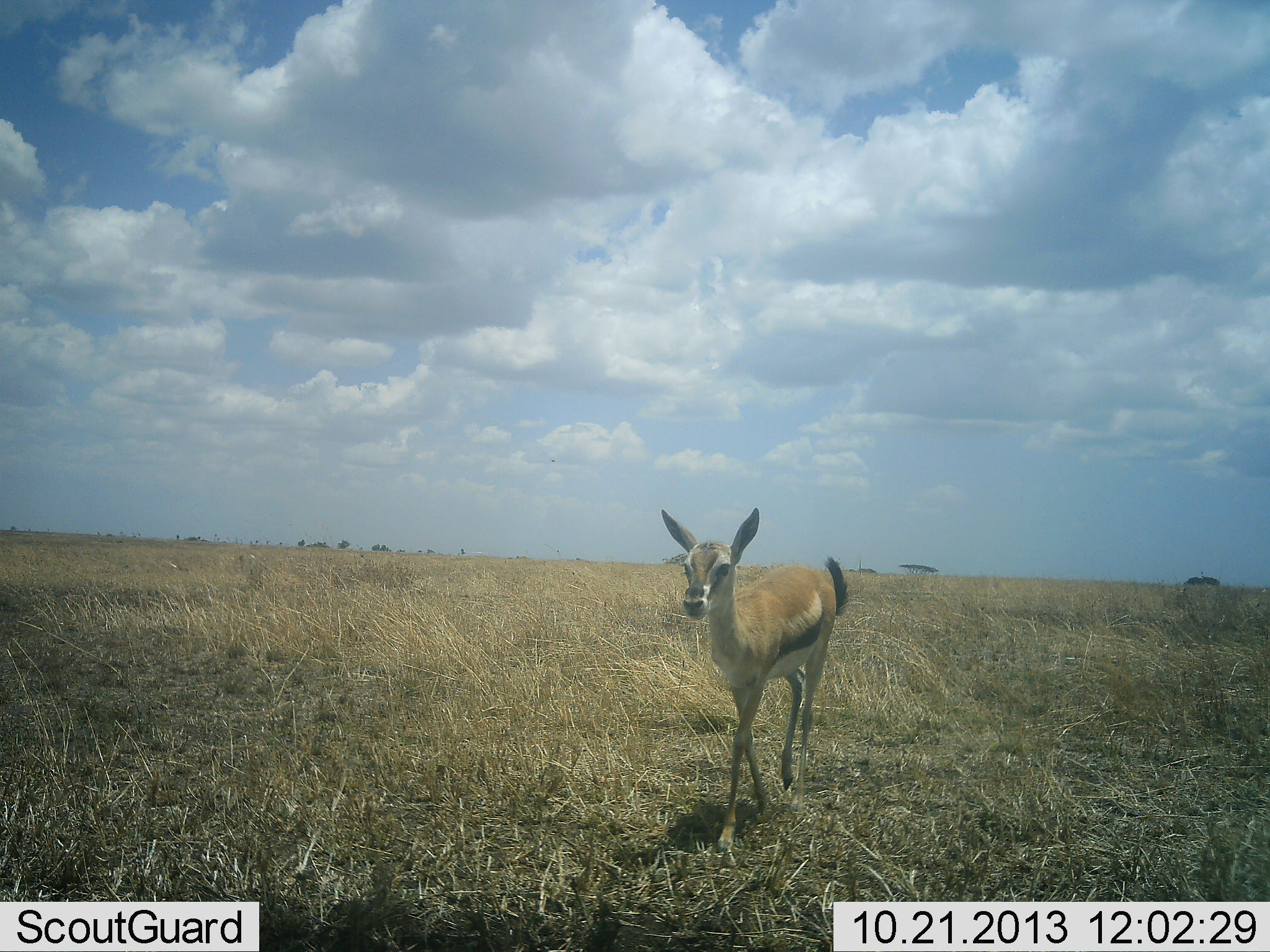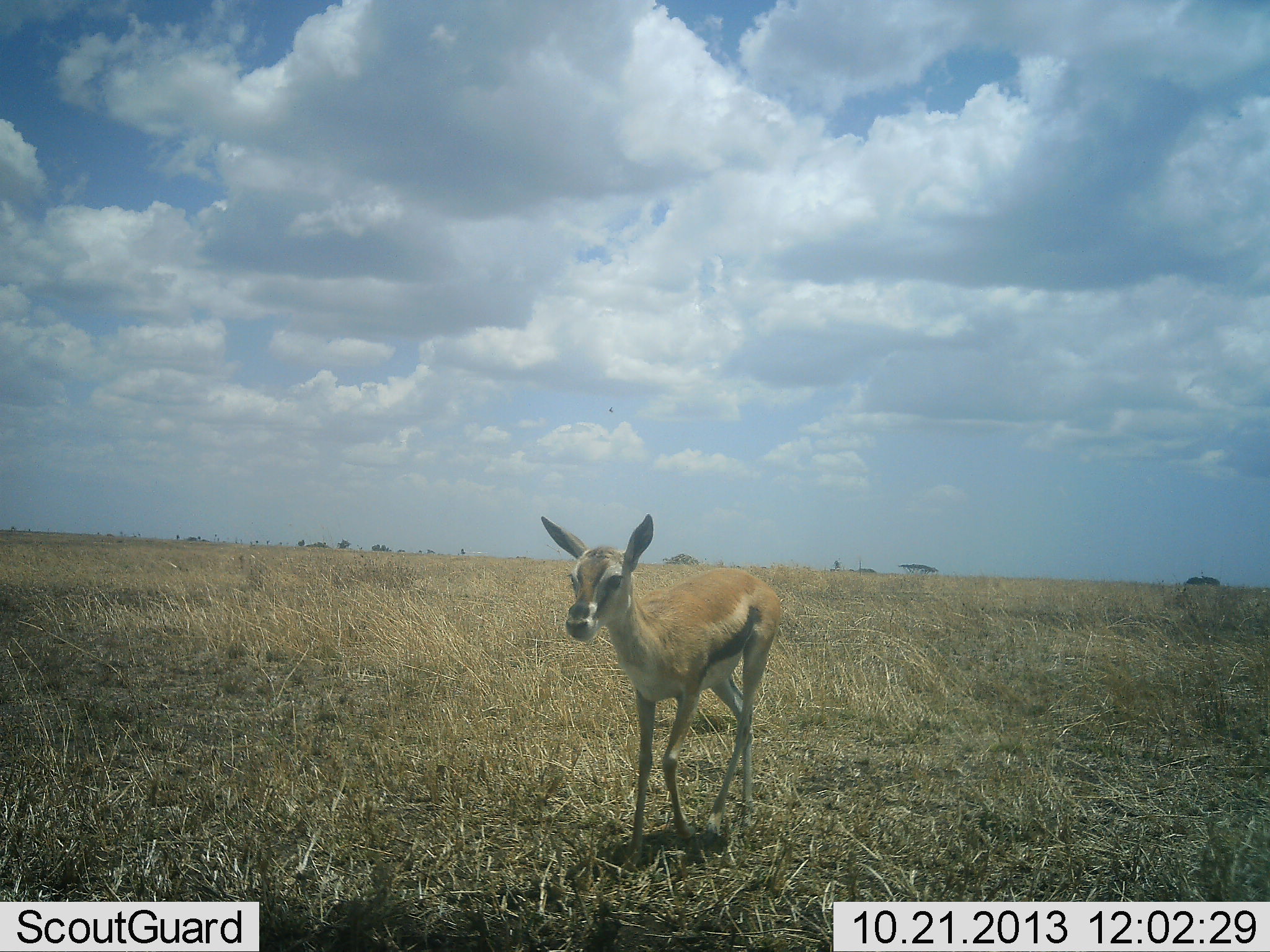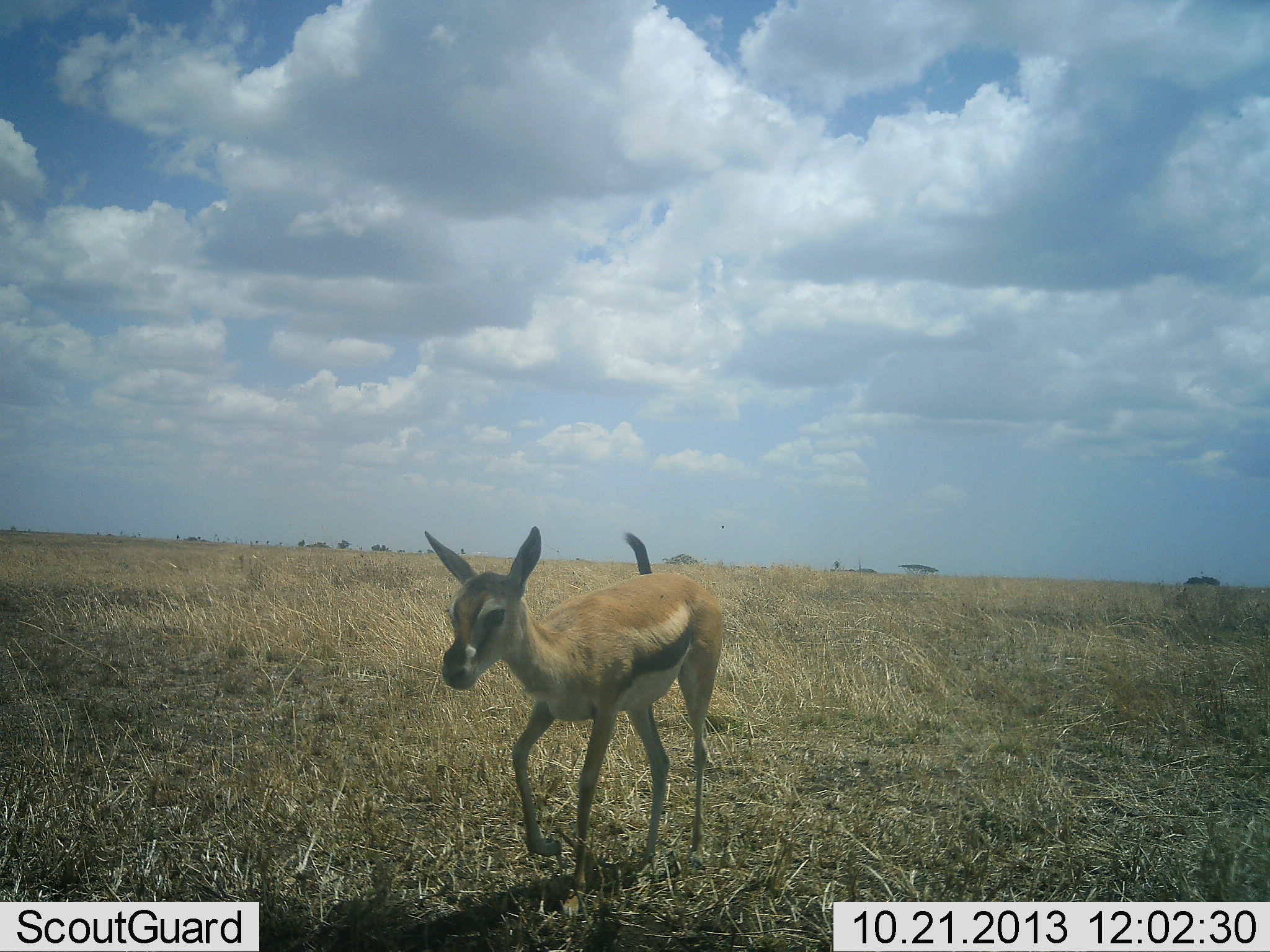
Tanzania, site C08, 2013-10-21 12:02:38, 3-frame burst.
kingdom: Animalia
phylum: Chordata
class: Mammalia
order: Artiodactyla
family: Bovidae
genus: Eudorcas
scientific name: Eudorcas thomsonii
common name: thomson's gazelle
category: gazellethomsons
Gazellethomsons (thomson's gazelle) (Eudorcas thomsonii), count 1. Behavior (volunteer vote fractions): standing 0%, resting 0%, moving 100%, interacting 0%. Young present (vote fraction): 60%. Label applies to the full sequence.